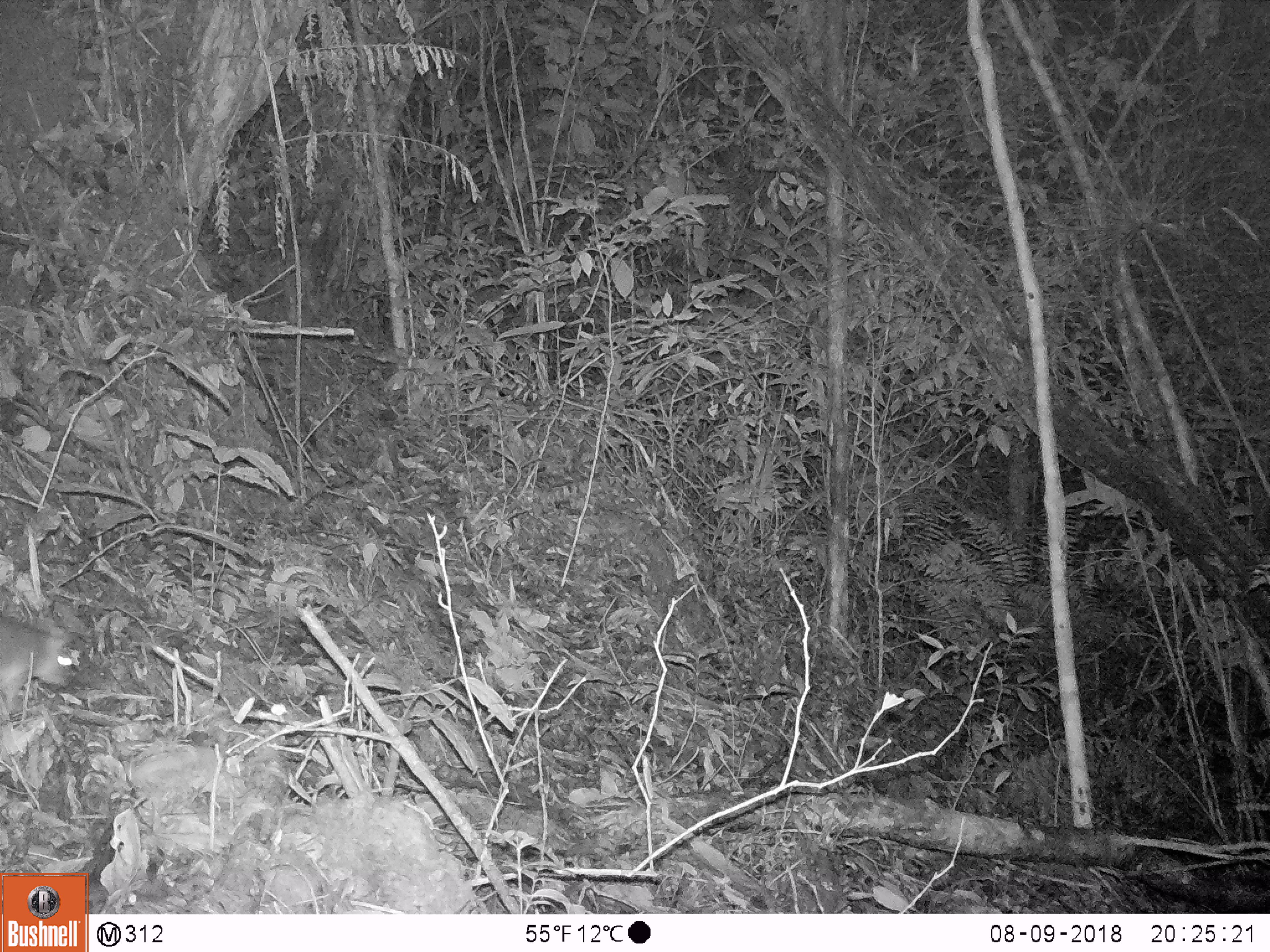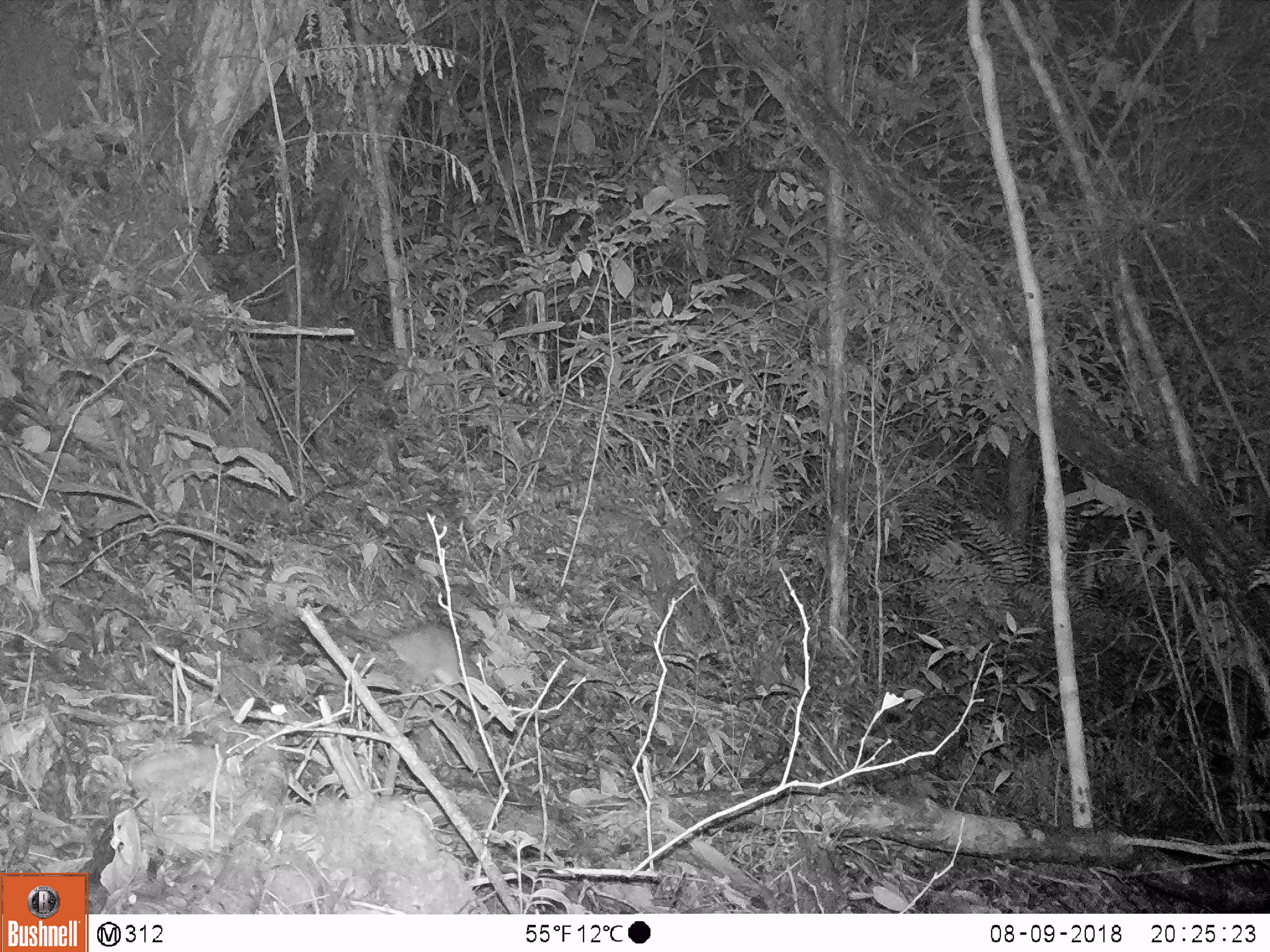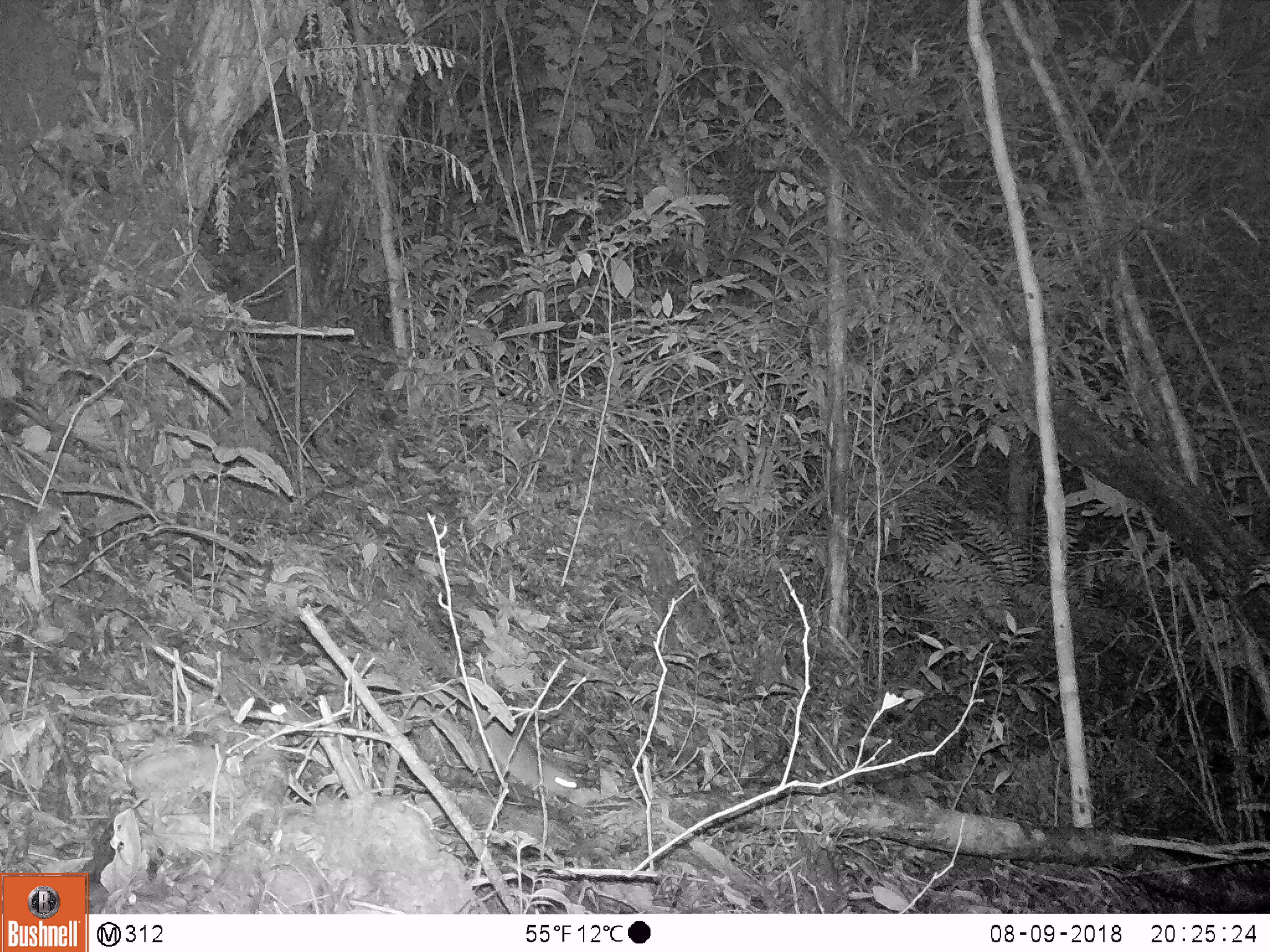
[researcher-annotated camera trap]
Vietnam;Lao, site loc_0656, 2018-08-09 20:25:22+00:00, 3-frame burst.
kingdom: Animalia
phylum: Chordata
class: Mammalia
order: Rodentia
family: Muridae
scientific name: Muridae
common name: old-world mice and rats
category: unidentified murid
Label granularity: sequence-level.